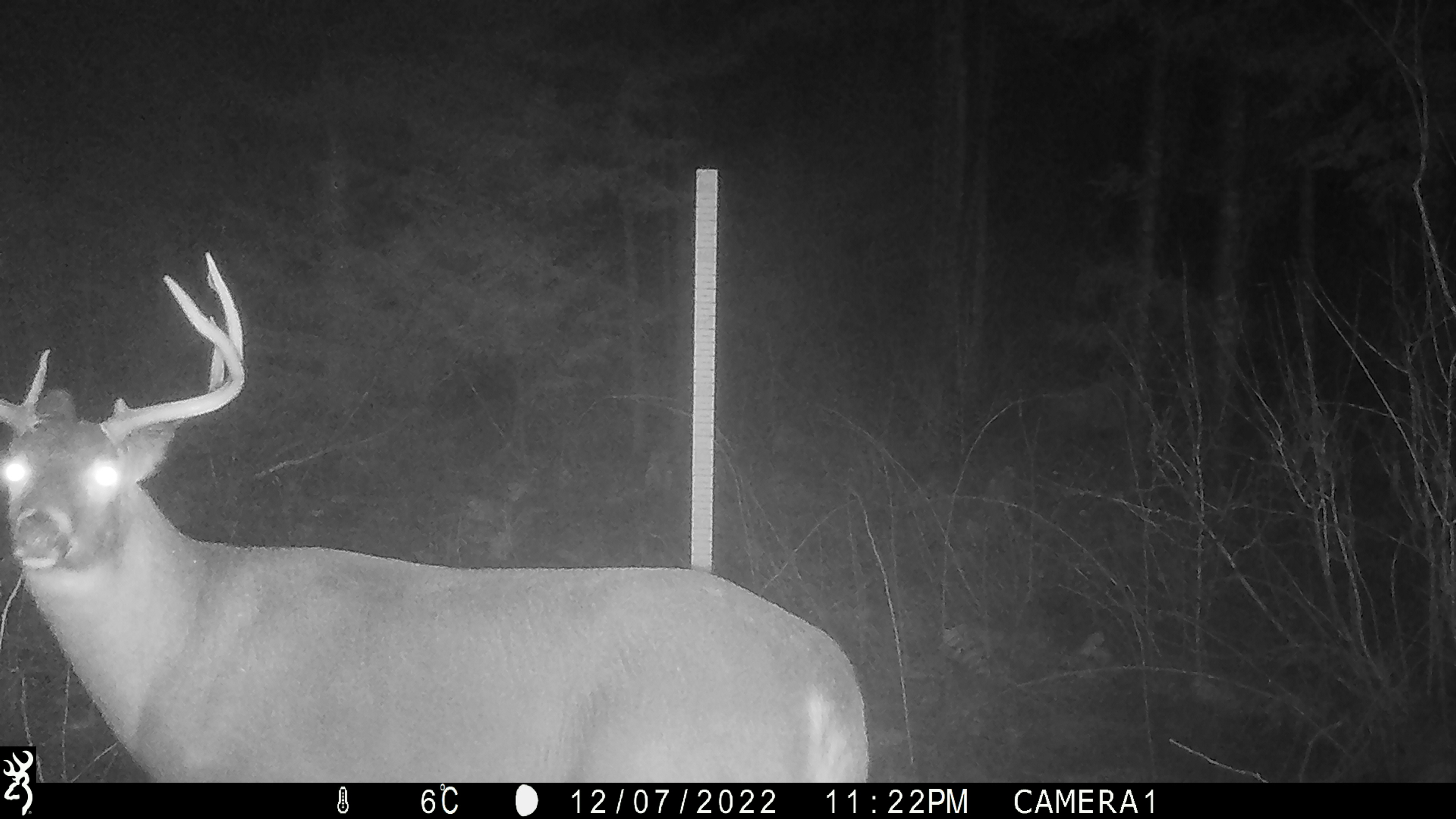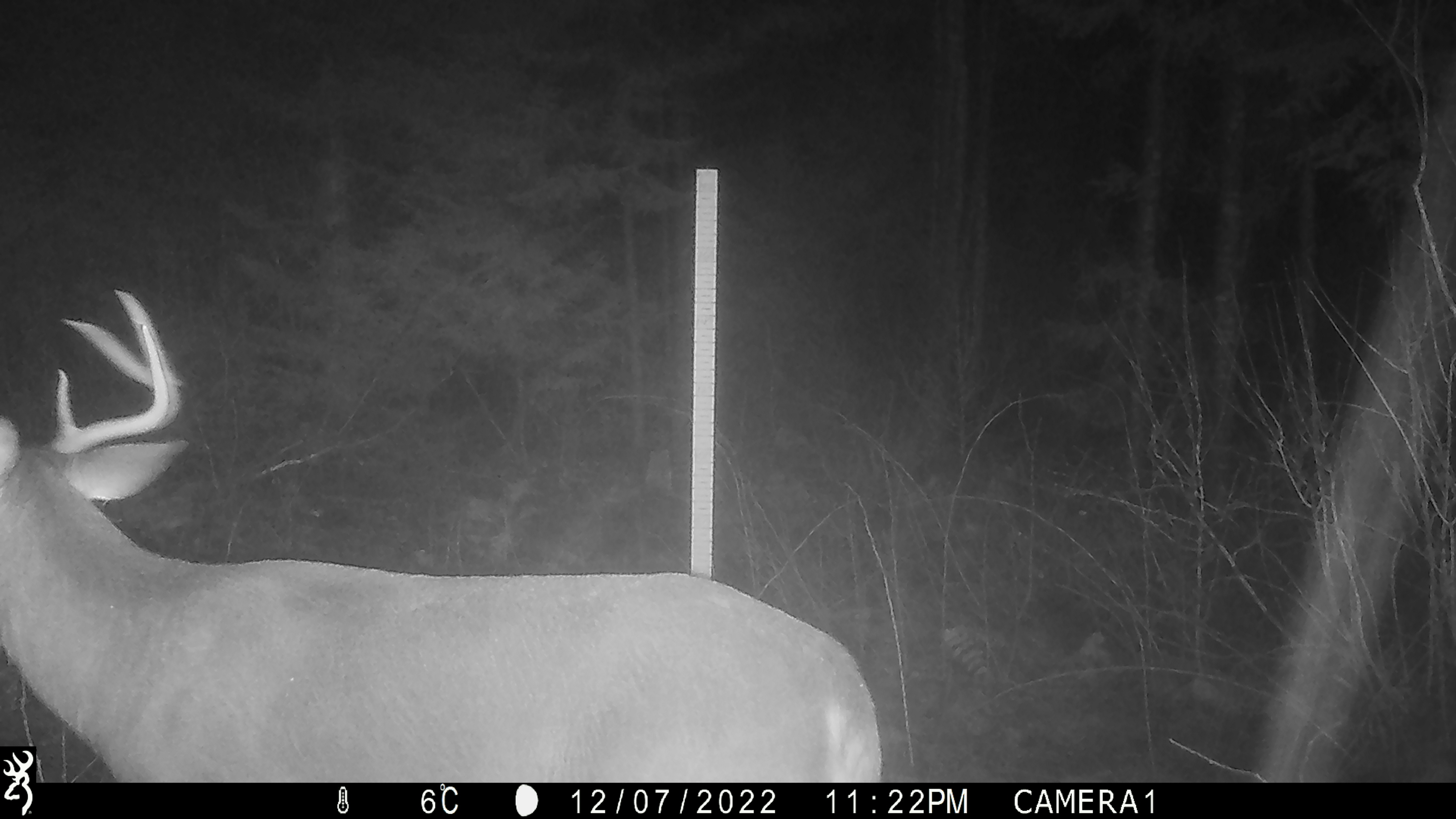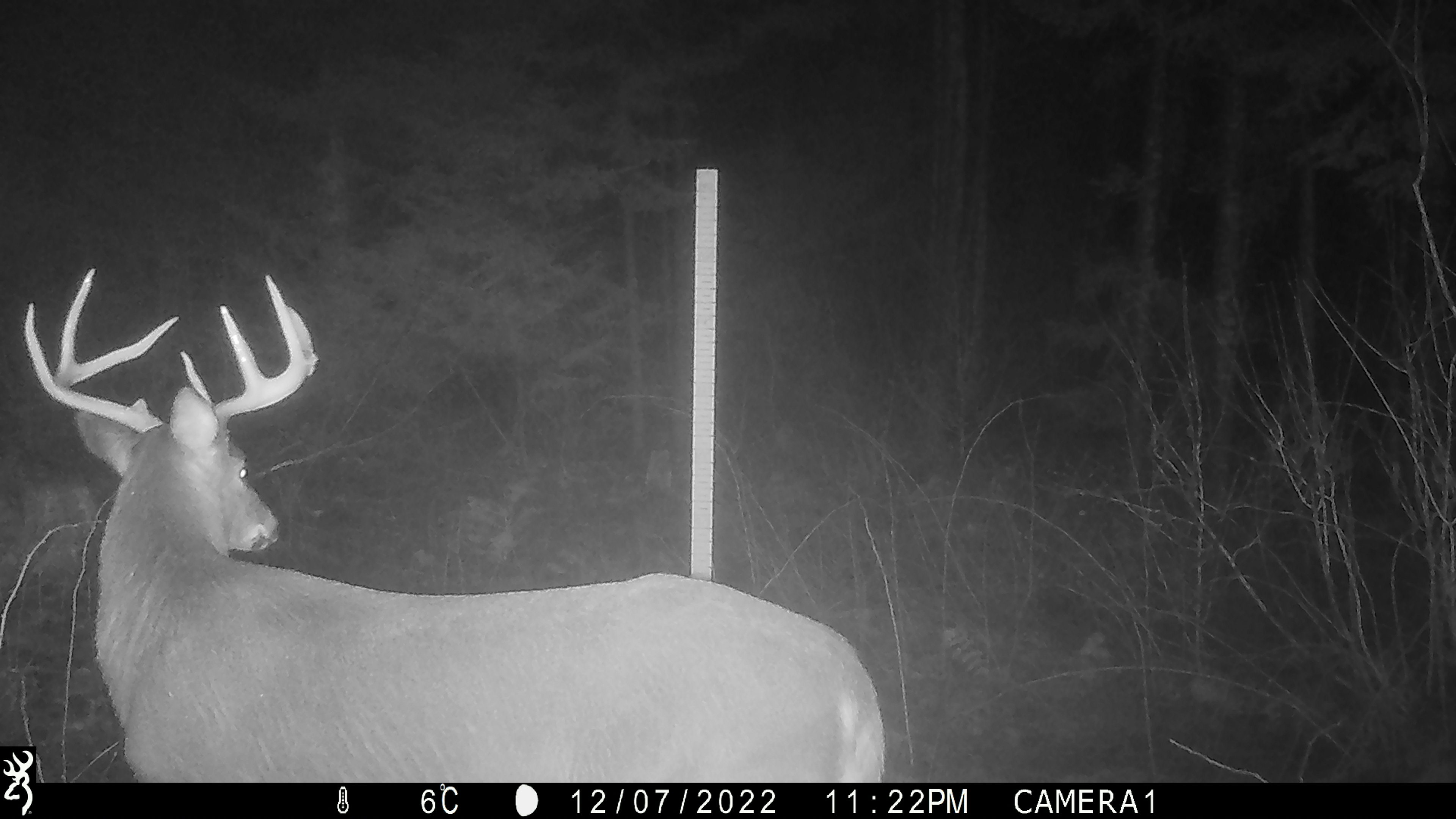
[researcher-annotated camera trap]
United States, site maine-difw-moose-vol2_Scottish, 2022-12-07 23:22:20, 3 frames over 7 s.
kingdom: Animalia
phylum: Chordata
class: Mammalia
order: Artiodactyla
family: Cervidae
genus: Odocoileus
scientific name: Odocoileus virginianus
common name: white-tailed deer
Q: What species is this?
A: White-tailed deer (Odocoileus virginianus).